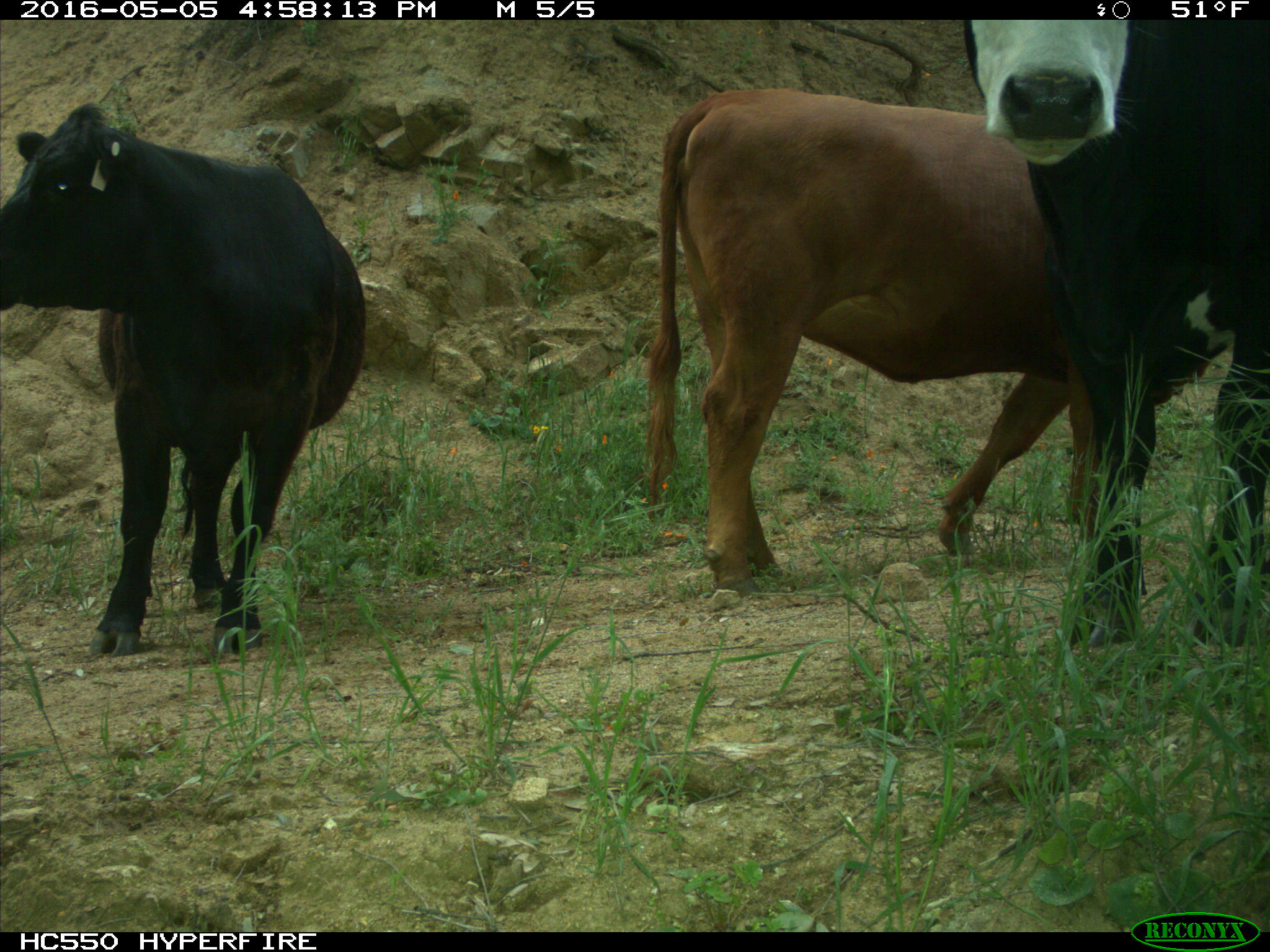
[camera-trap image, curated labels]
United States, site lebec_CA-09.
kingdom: Animalia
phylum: Chordata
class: Mammalia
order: Artiodactyla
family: Bovidae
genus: Bos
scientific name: Bos taurus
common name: domestic cow